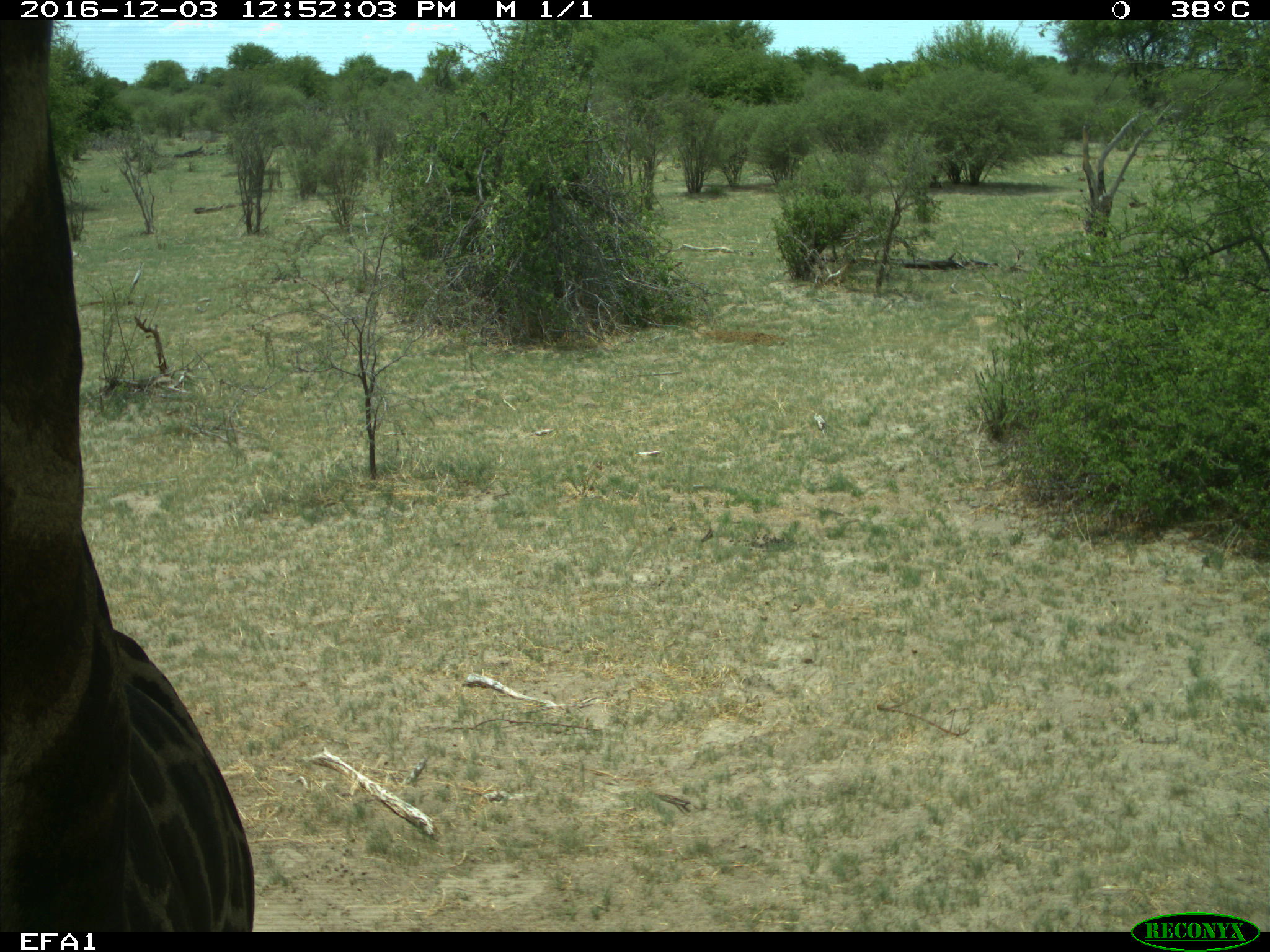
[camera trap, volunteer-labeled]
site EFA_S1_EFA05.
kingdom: Animalia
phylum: Chordata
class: Mammalia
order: Artiodactyla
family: Giraffidae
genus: Giraffa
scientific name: Giraffa camelopardalis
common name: giraffe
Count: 1.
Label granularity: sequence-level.